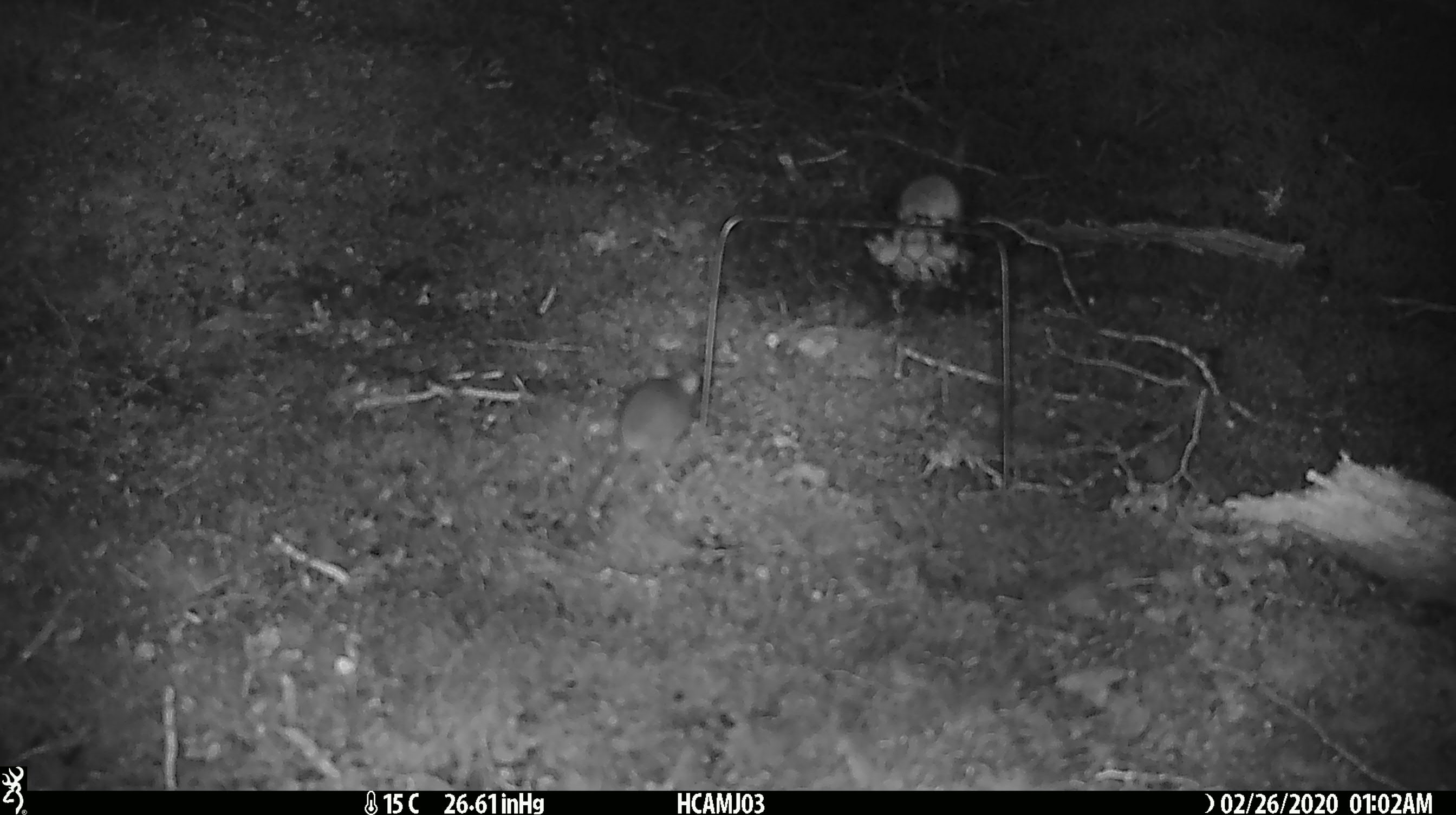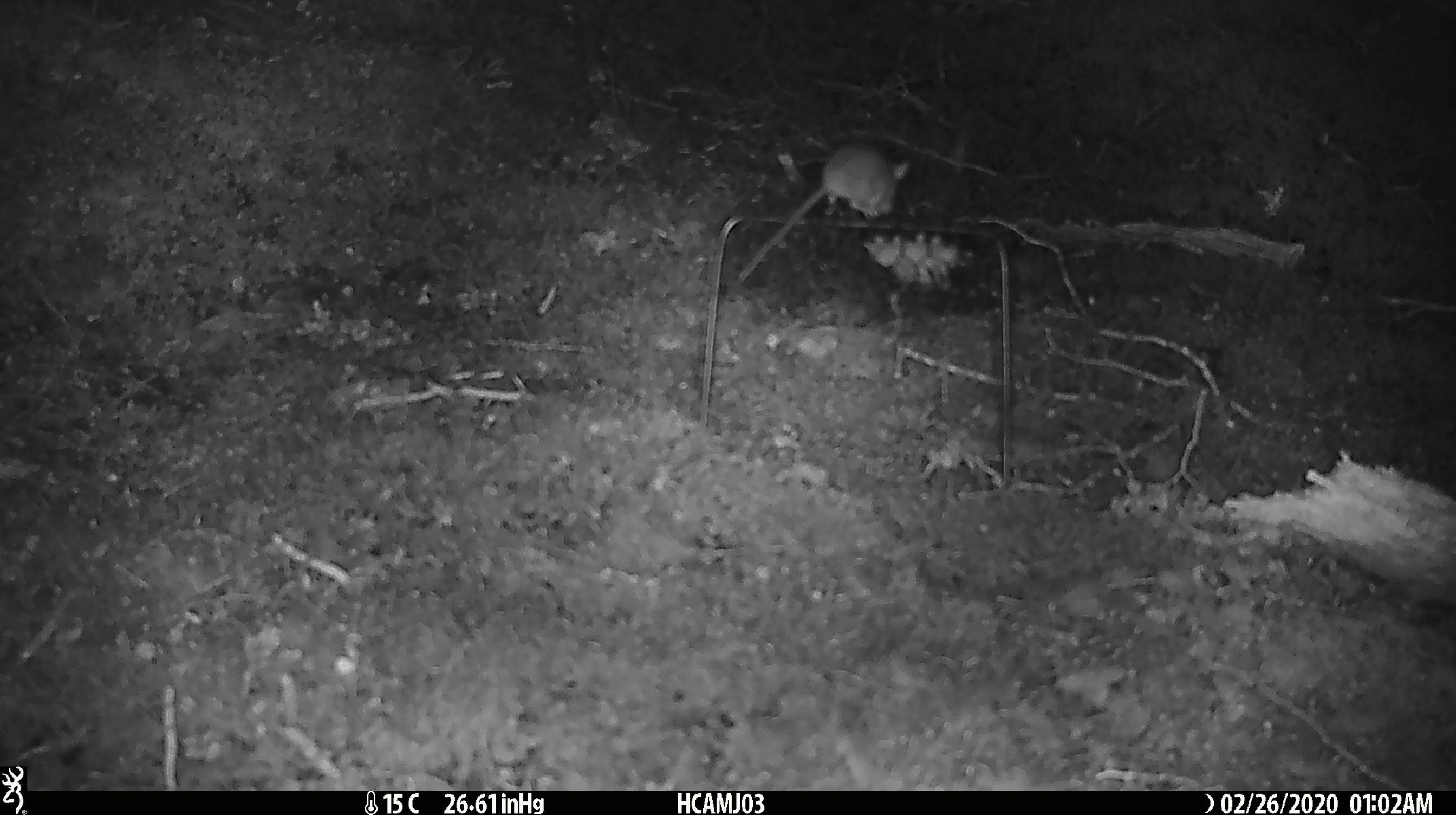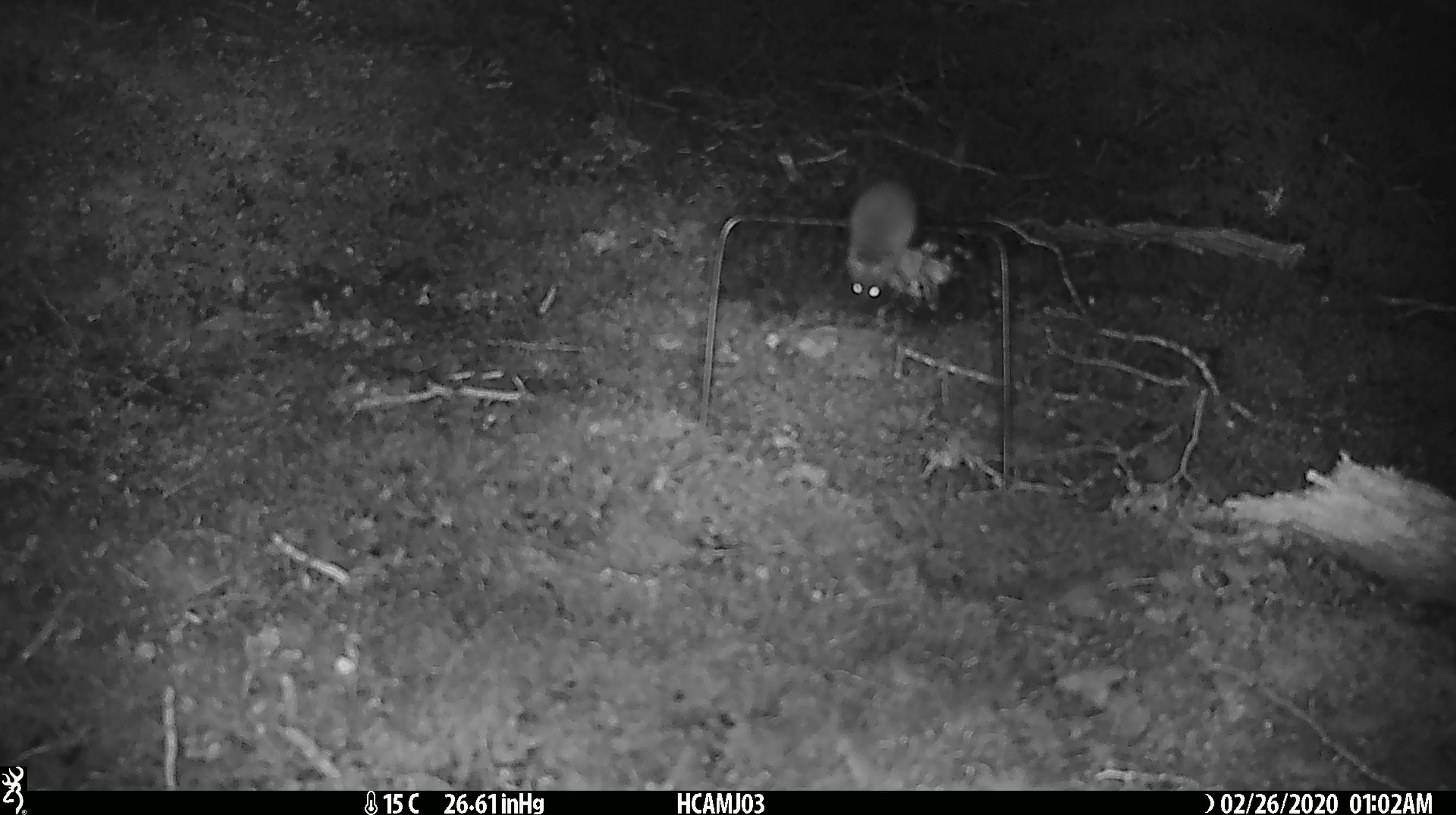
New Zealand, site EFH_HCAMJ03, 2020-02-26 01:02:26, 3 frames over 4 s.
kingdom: Animalia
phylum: Chordata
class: Mammalia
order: Rodentia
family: Muridae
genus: Mus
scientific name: Mus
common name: mouse